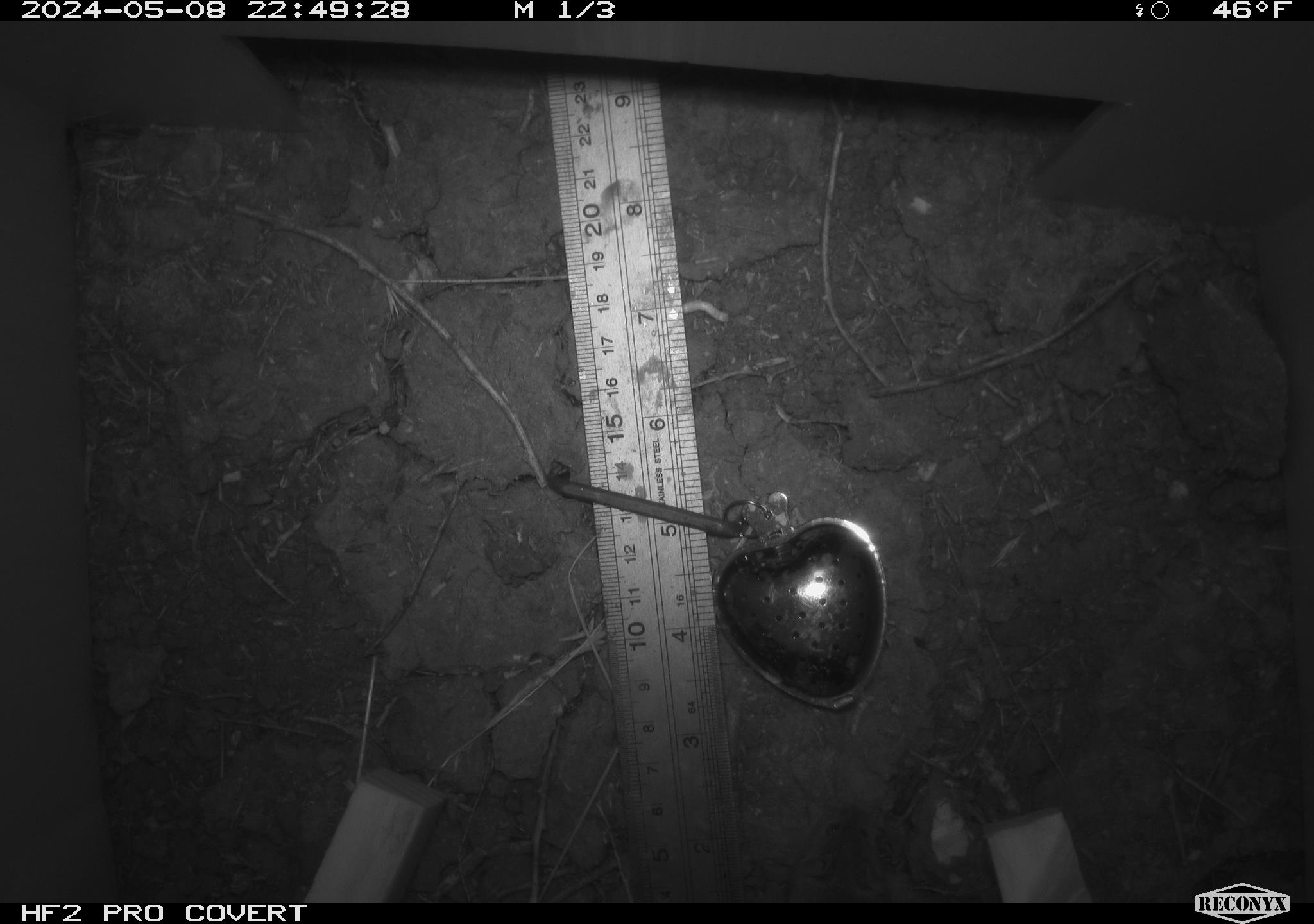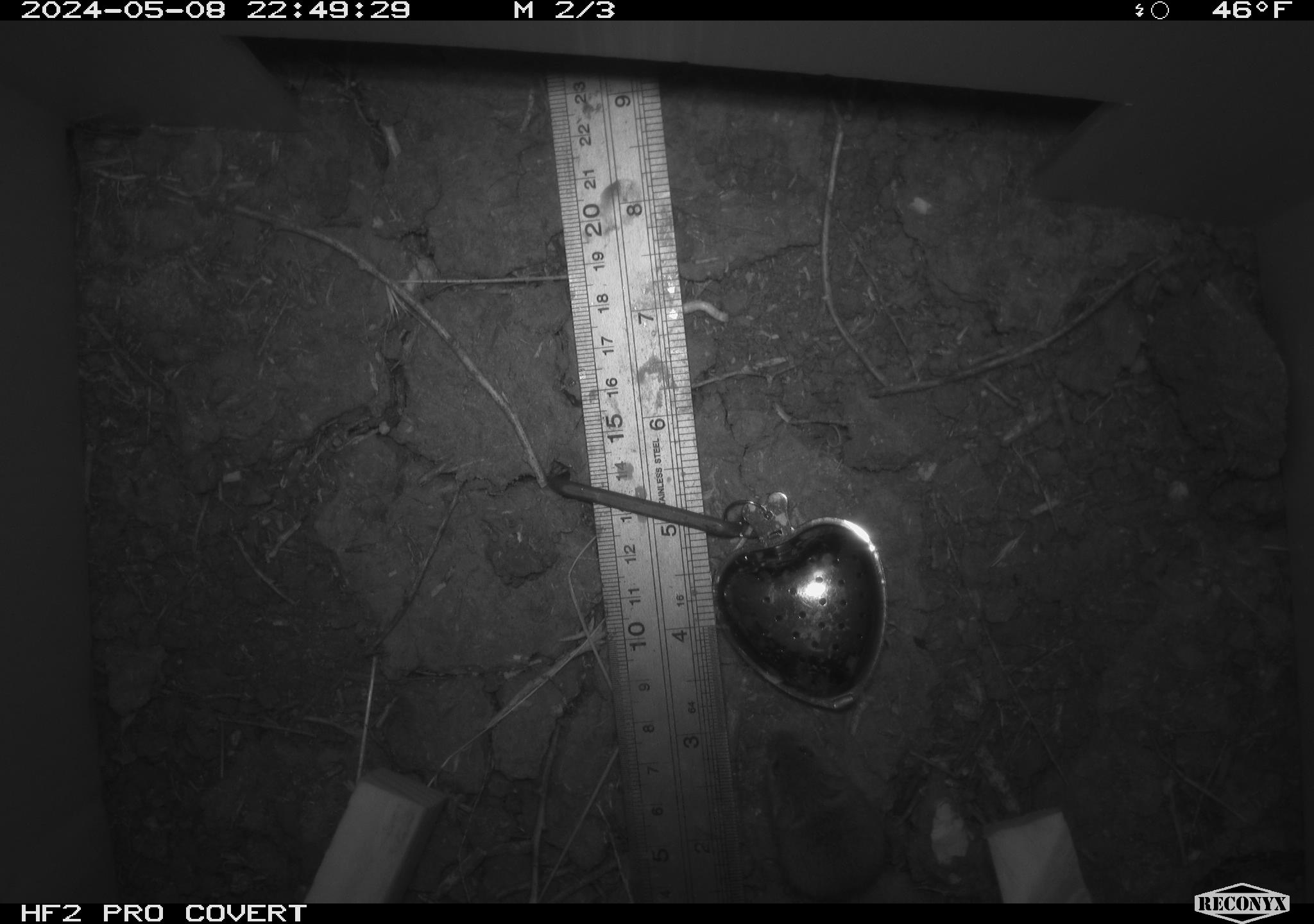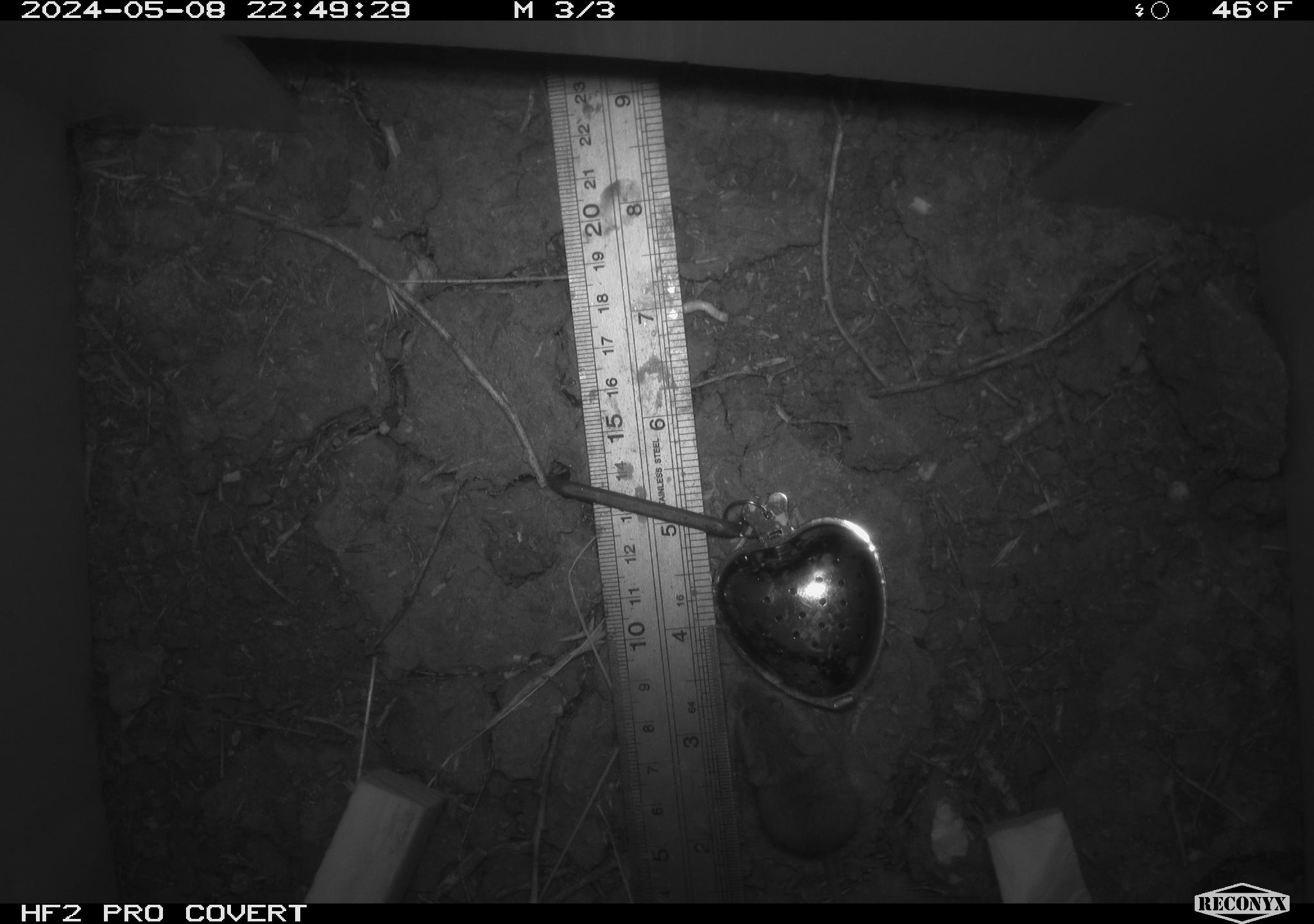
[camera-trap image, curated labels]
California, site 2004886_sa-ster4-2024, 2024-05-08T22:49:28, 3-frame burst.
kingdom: Animalia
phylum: Chordata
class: Mammalia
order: Rodentia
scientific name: Rodentia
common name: mouse species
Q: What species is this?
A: Mouse species (Rodentia).